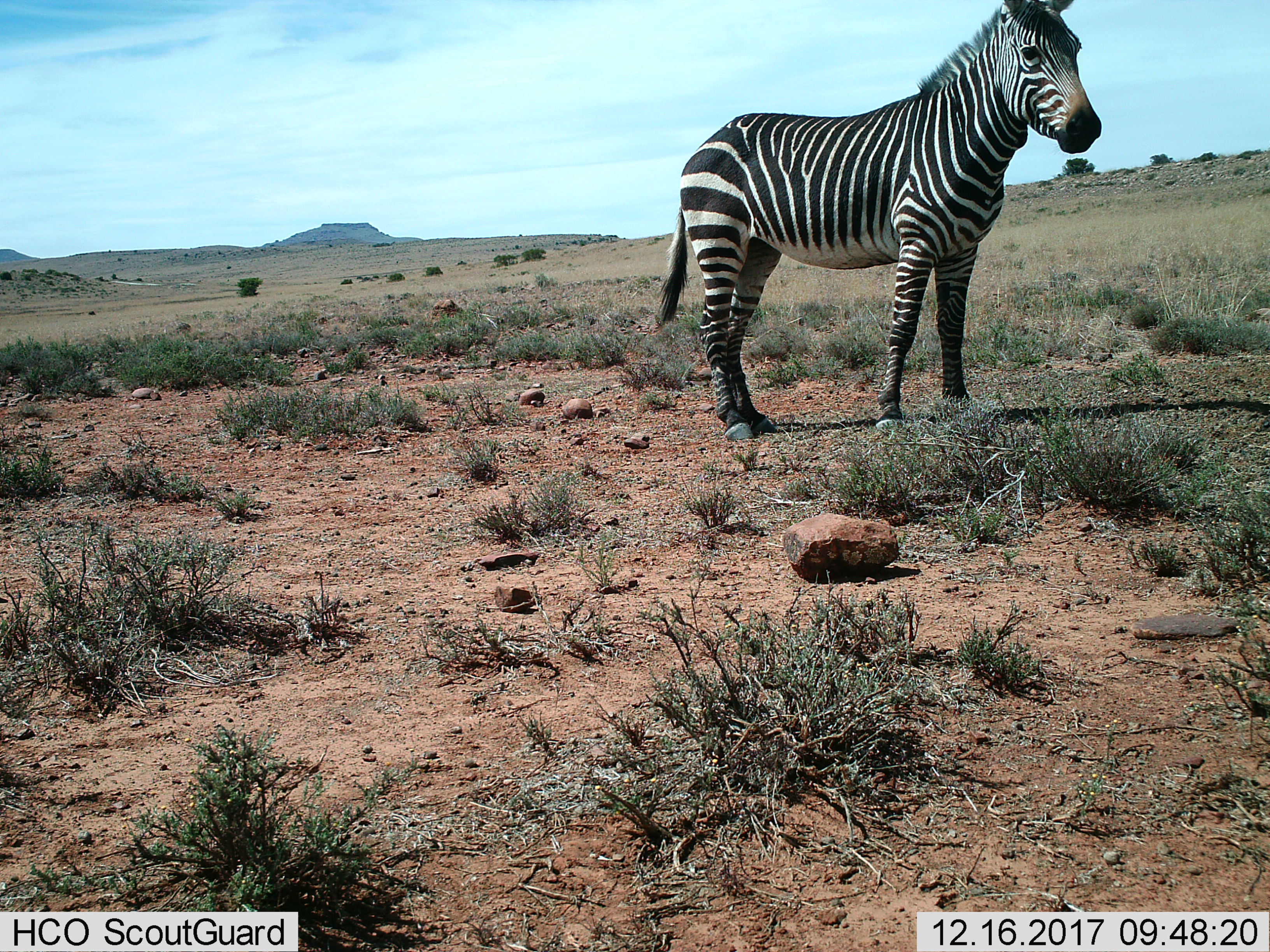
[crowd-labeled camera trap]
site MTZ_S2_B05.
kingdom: Animalia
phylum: Chordata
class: Mammalia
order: Perissodactyla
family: Equidae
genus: Equus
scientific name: Equus zebra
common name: mountain zebra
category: zebramountain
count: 1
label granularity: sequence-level